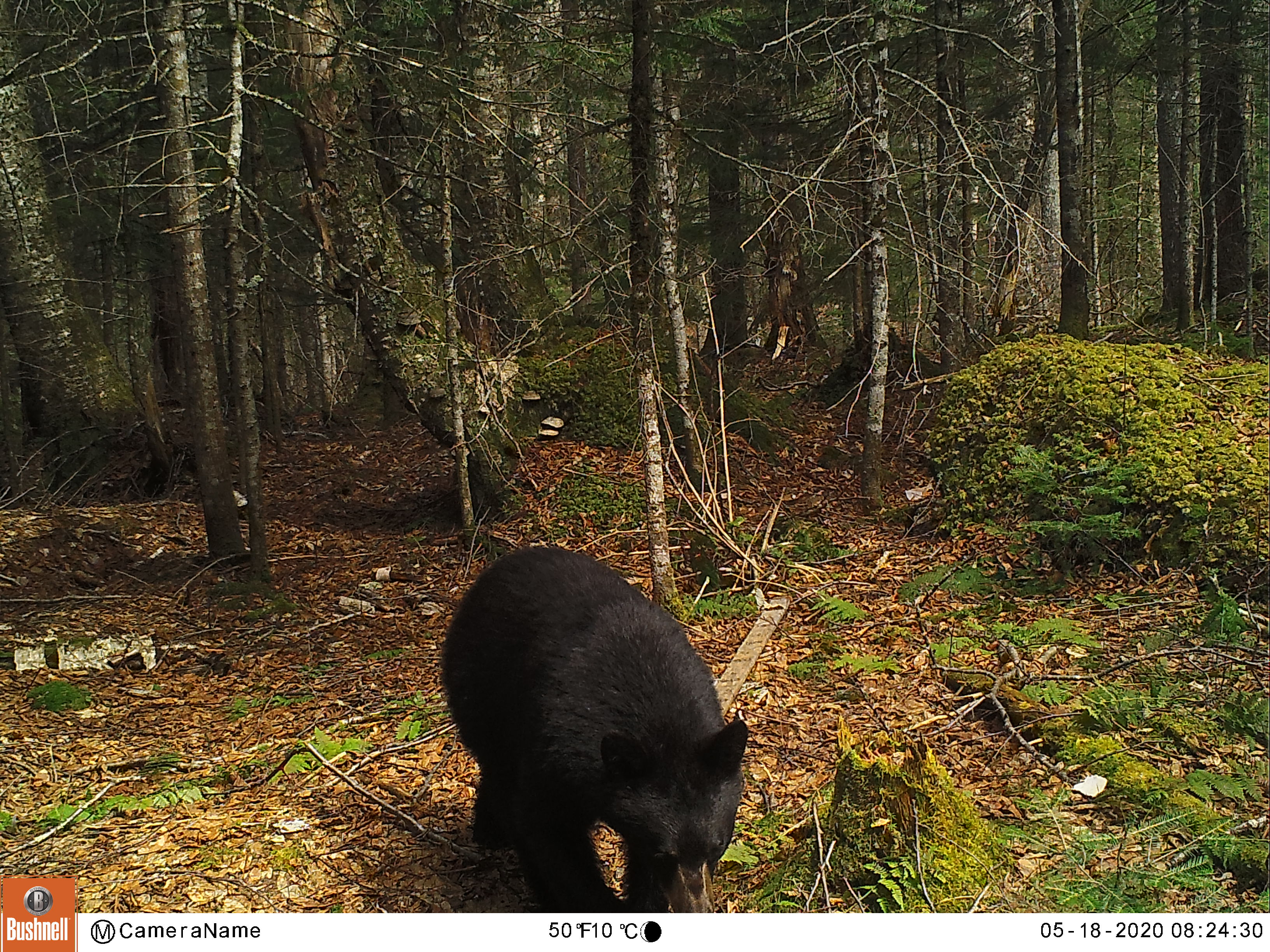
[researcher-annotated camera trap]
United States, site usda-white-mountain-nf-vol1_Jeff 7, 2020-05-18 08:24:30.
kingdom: Animalia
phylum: Chordata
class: Mammalia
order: Carnivora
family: Ursidae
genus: Ursus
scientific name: Ursus americanus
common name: black bear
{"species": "black bear (Ursus americanus)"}